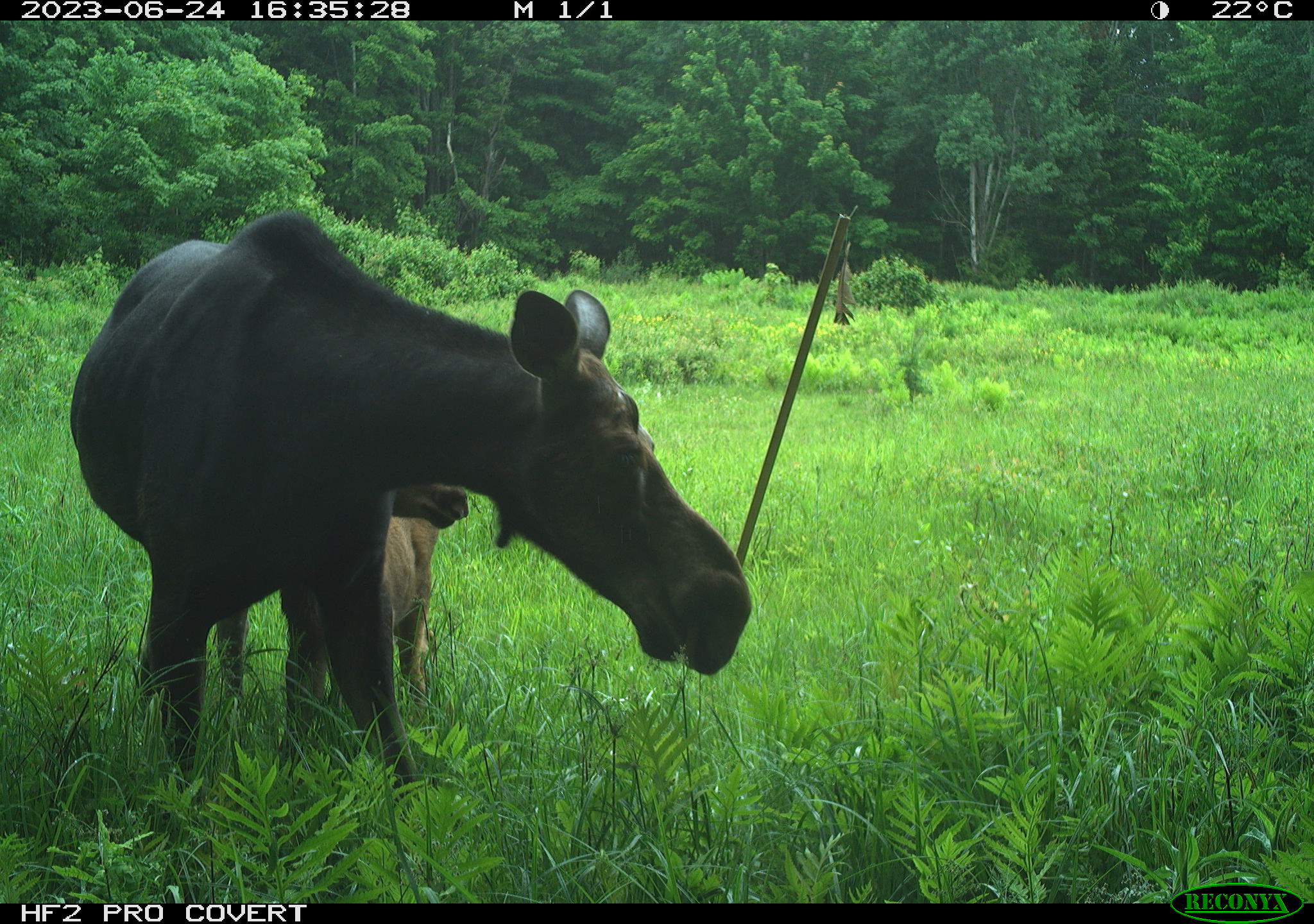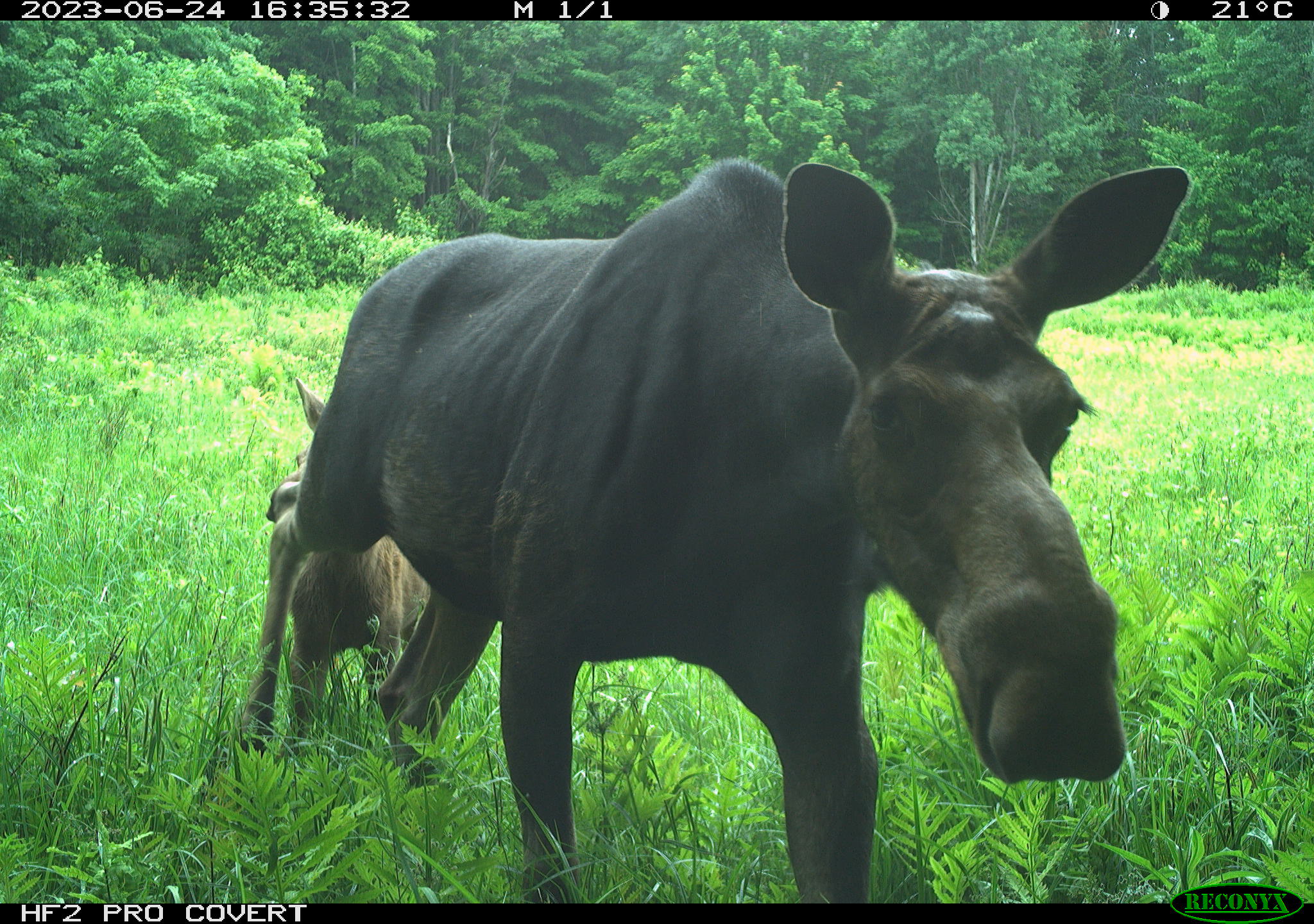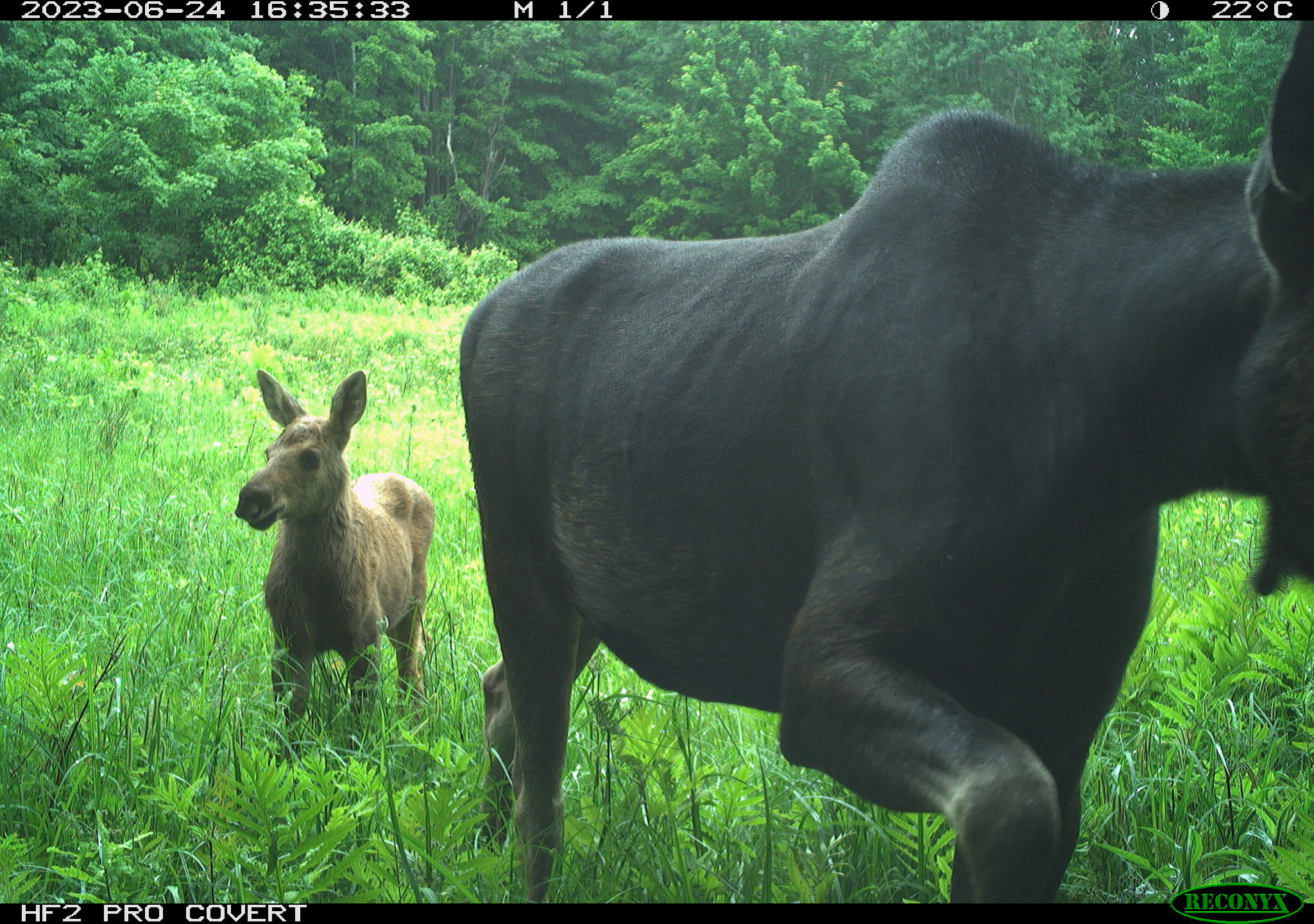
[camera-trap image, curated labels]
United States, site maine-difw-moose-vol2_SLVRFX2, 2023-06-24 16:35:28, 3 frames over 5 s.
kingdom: Animalia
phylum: Chordata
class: Mammalia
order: Artiodactyla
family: Cervidae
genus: Alces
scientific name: Alces alces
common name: moose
Moose (Alces alces).